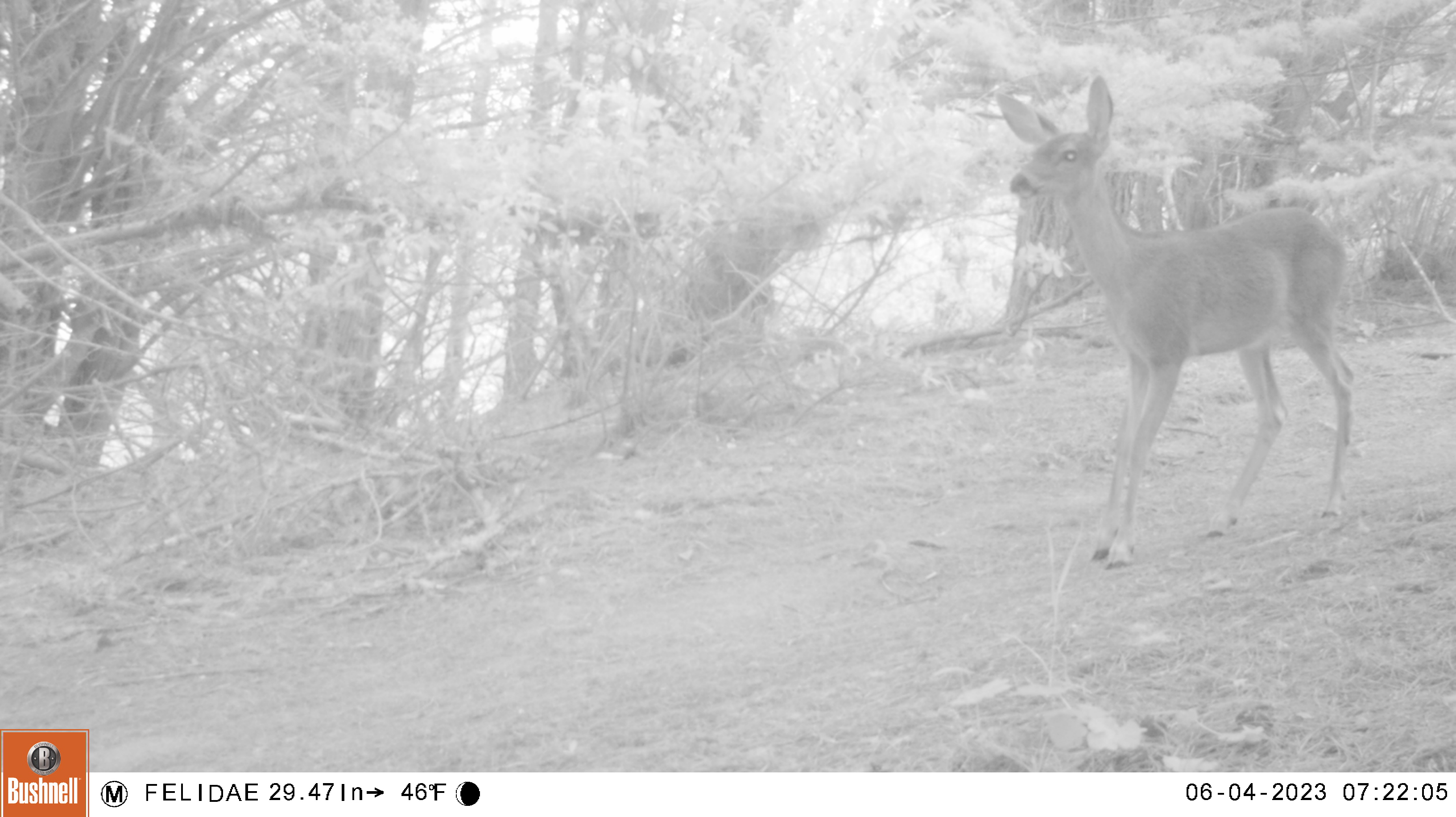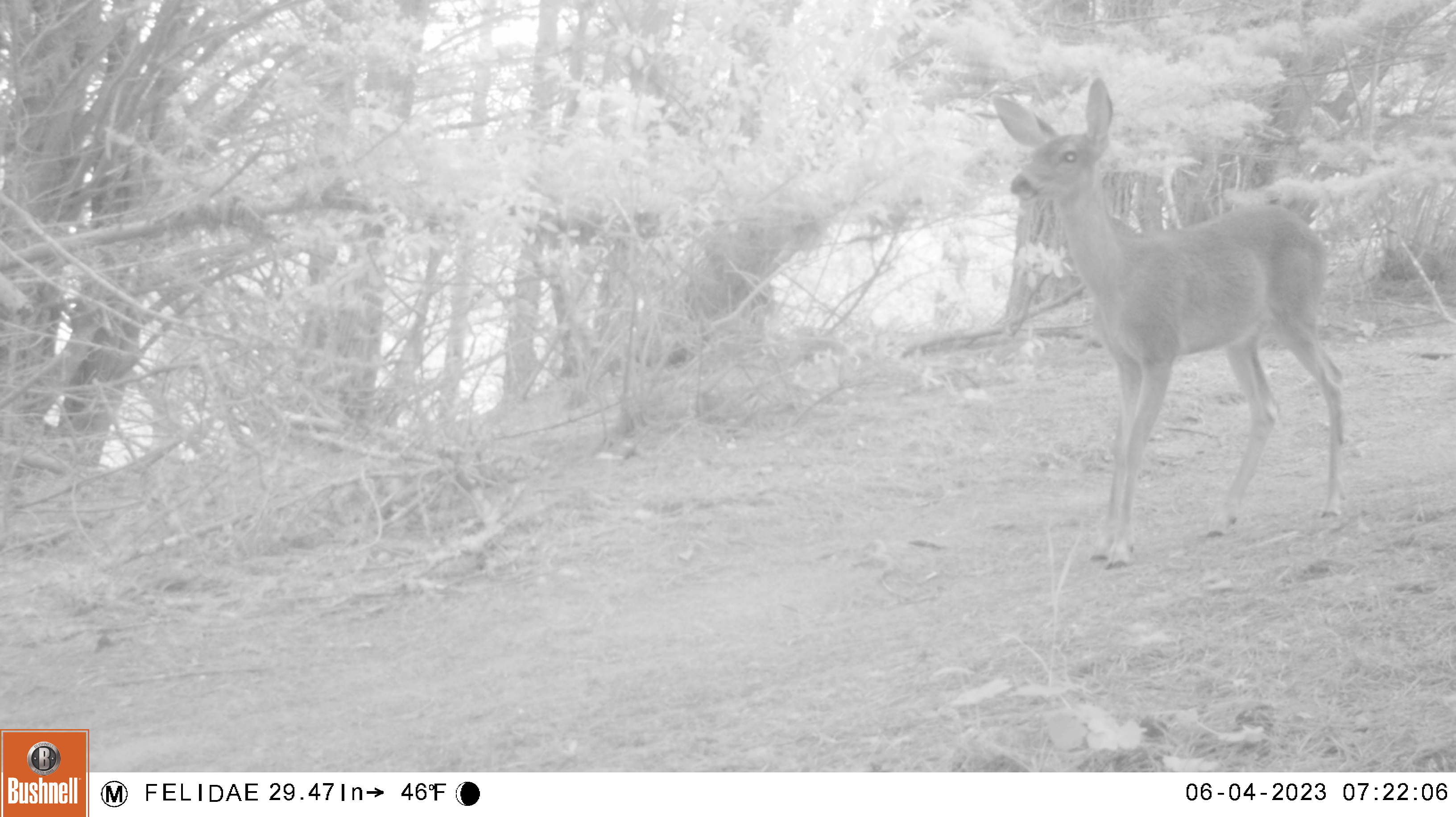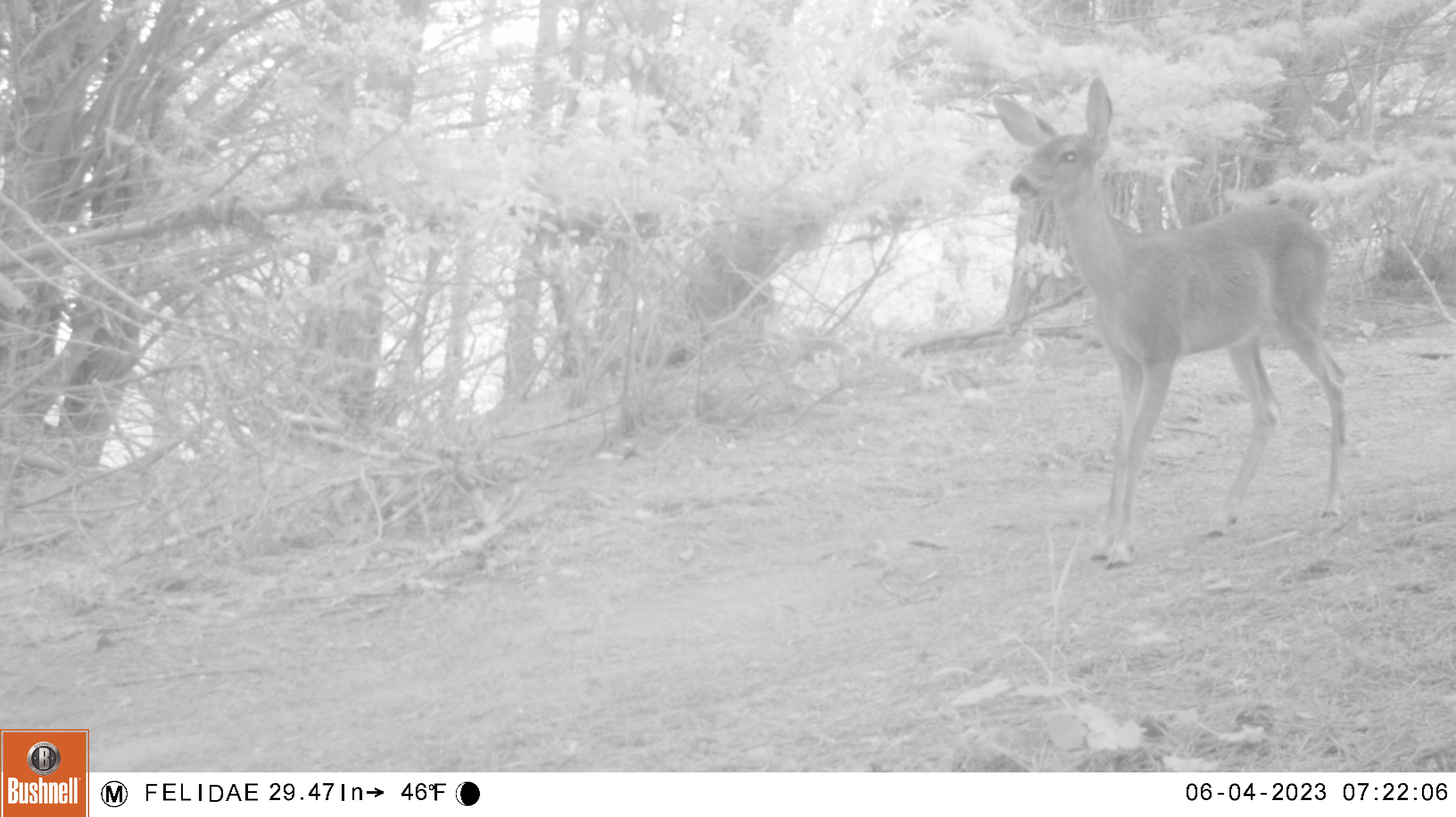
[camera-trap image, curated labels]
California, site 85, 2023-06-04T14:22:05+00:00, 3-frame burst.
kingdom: Animalia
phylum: Chordata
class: Mammalia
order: Artiodactyla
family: Cervidae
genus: Odocoileus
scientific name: Odocoileus hemionus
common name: mule deer